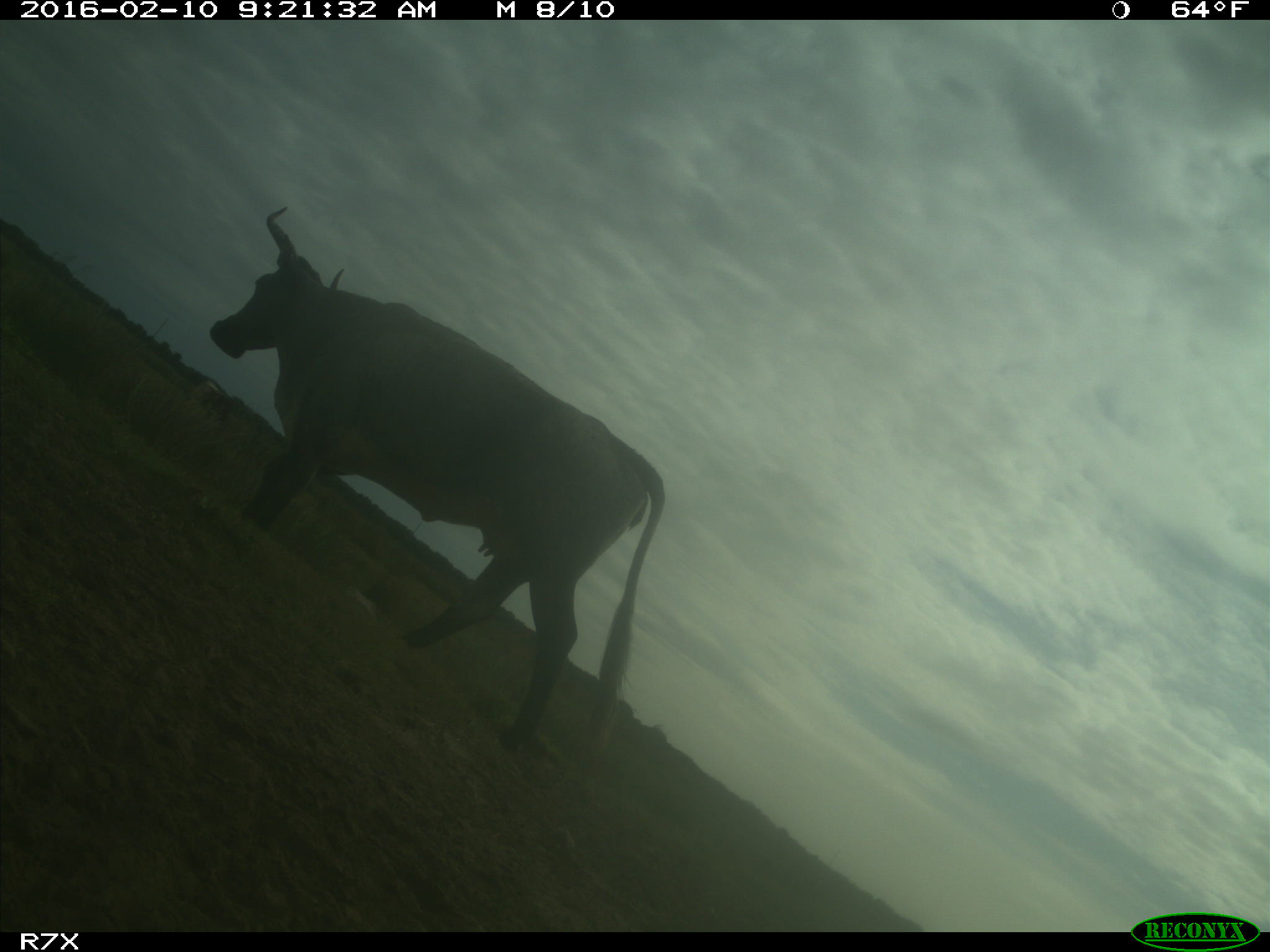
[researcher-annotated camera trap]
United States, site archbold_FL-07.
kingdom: Animalia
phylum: Chordata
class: Mammalia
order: Artiodactyla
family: Bovidae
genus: Bos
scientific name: Bos taurus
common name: domestic cow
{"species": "Bos taurus (domestic cow)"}